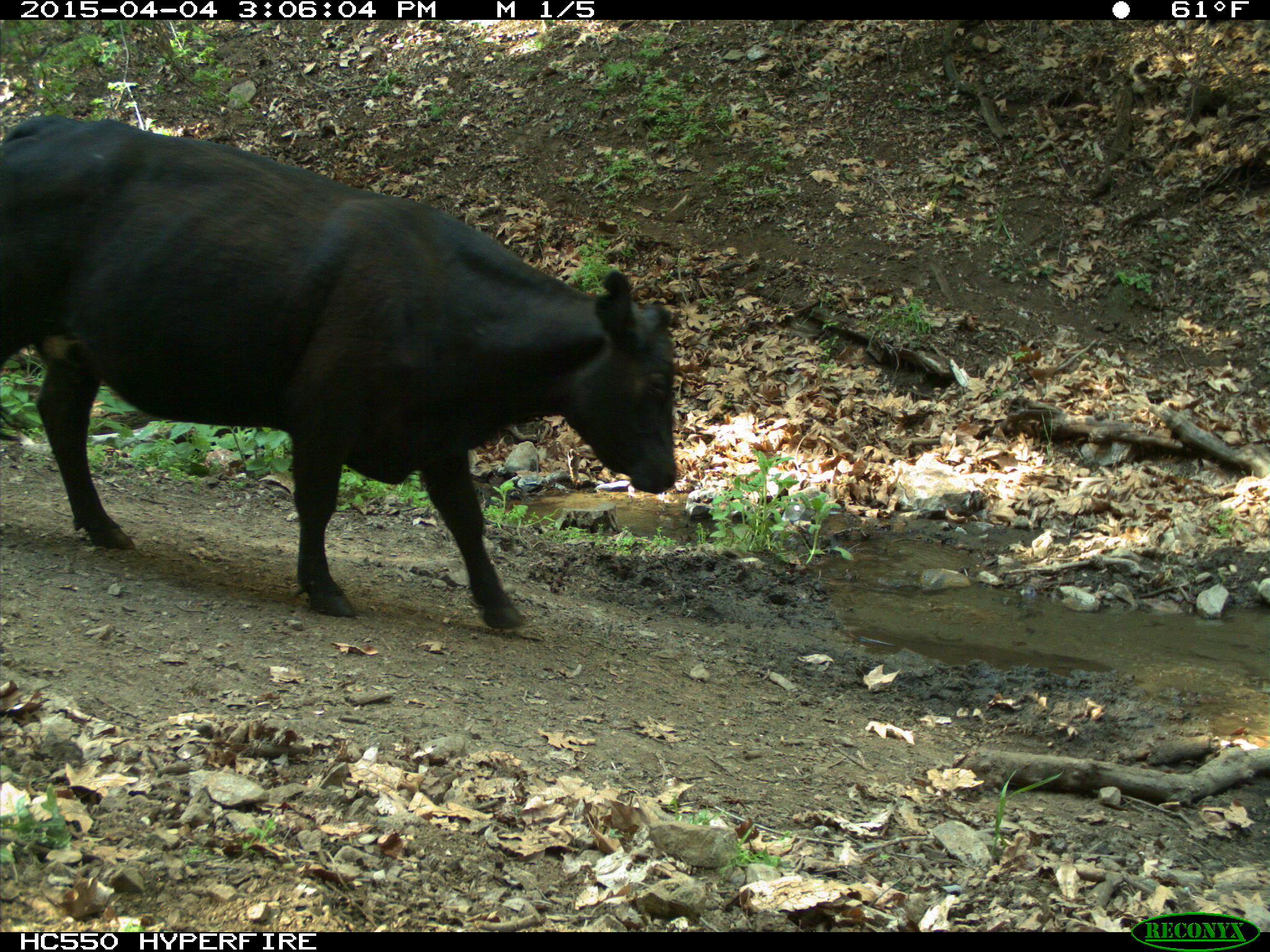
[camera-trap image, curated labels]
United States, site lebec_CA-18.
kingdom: Animalia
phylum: Chordata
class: Mammalia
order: Artiodactyla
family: Bovidae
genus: Bos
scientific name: Bos taurus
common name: domestic cow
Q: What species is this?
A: Bos taurus (domestic cow).